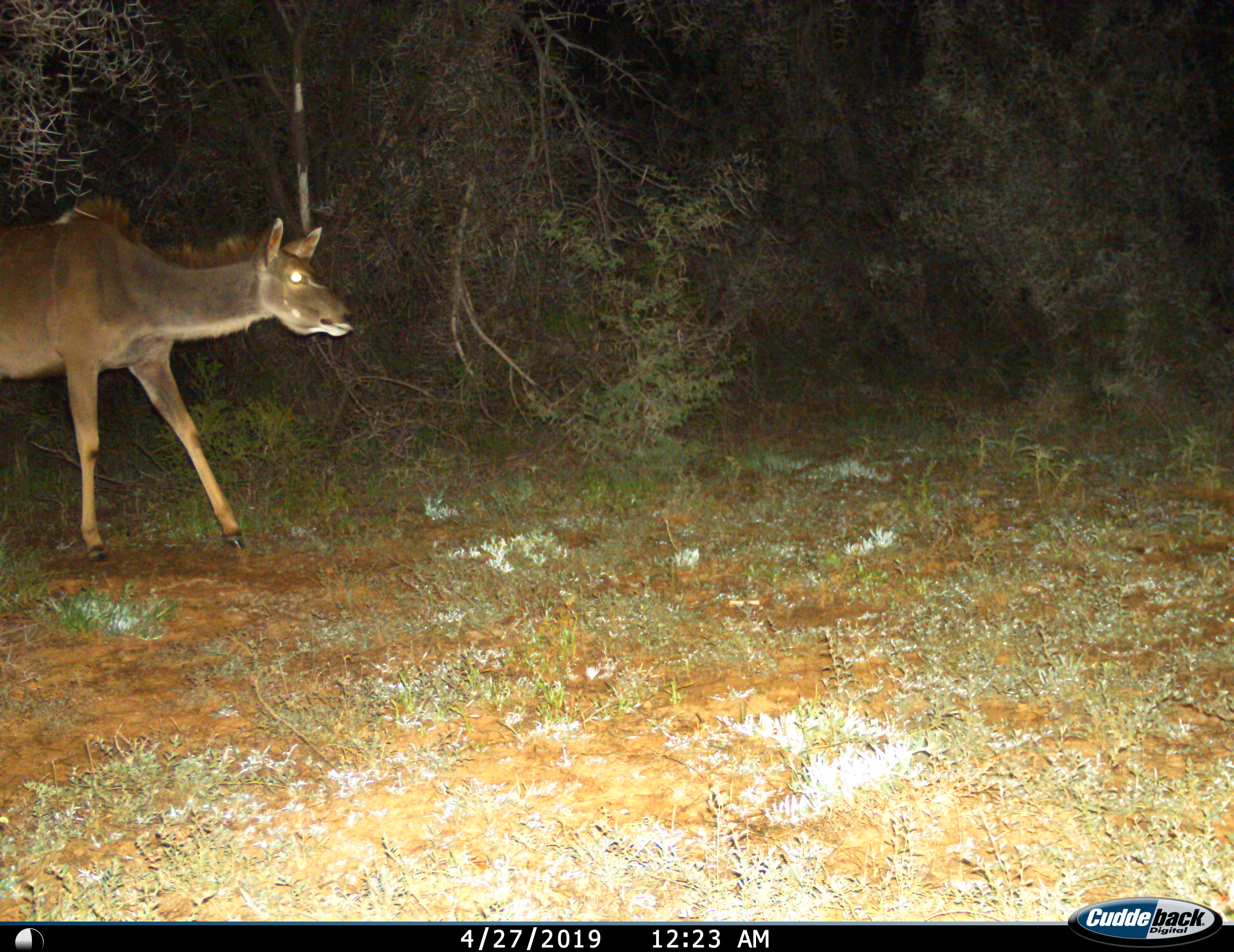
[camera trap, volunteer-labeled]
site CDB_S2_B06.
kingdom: Animalia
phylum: Chordata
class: Mammalia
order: Artiodactyla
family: Bovidae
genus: Tragelaphus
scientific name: Tragelaphus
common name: kudu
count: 1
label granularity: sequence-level